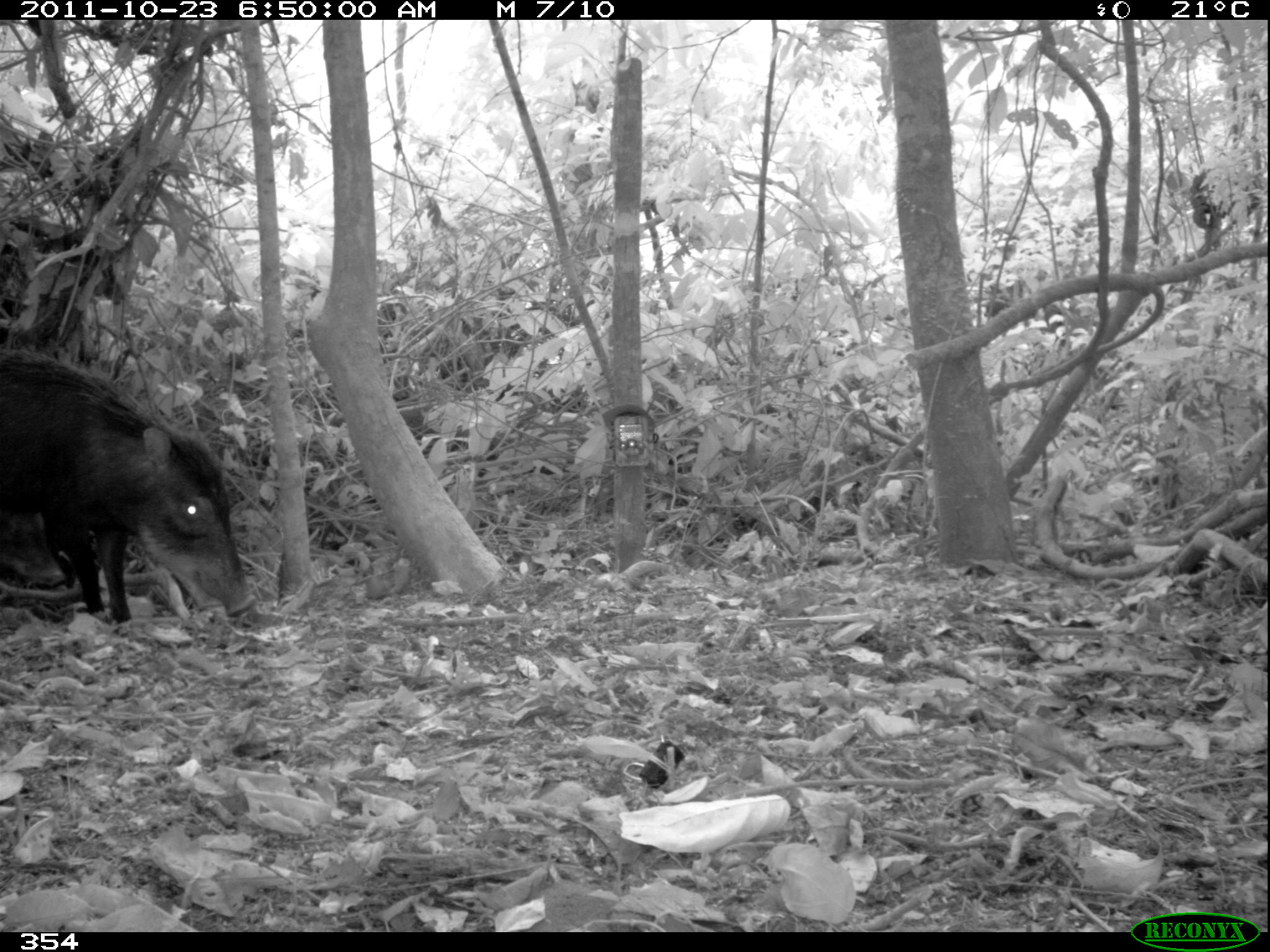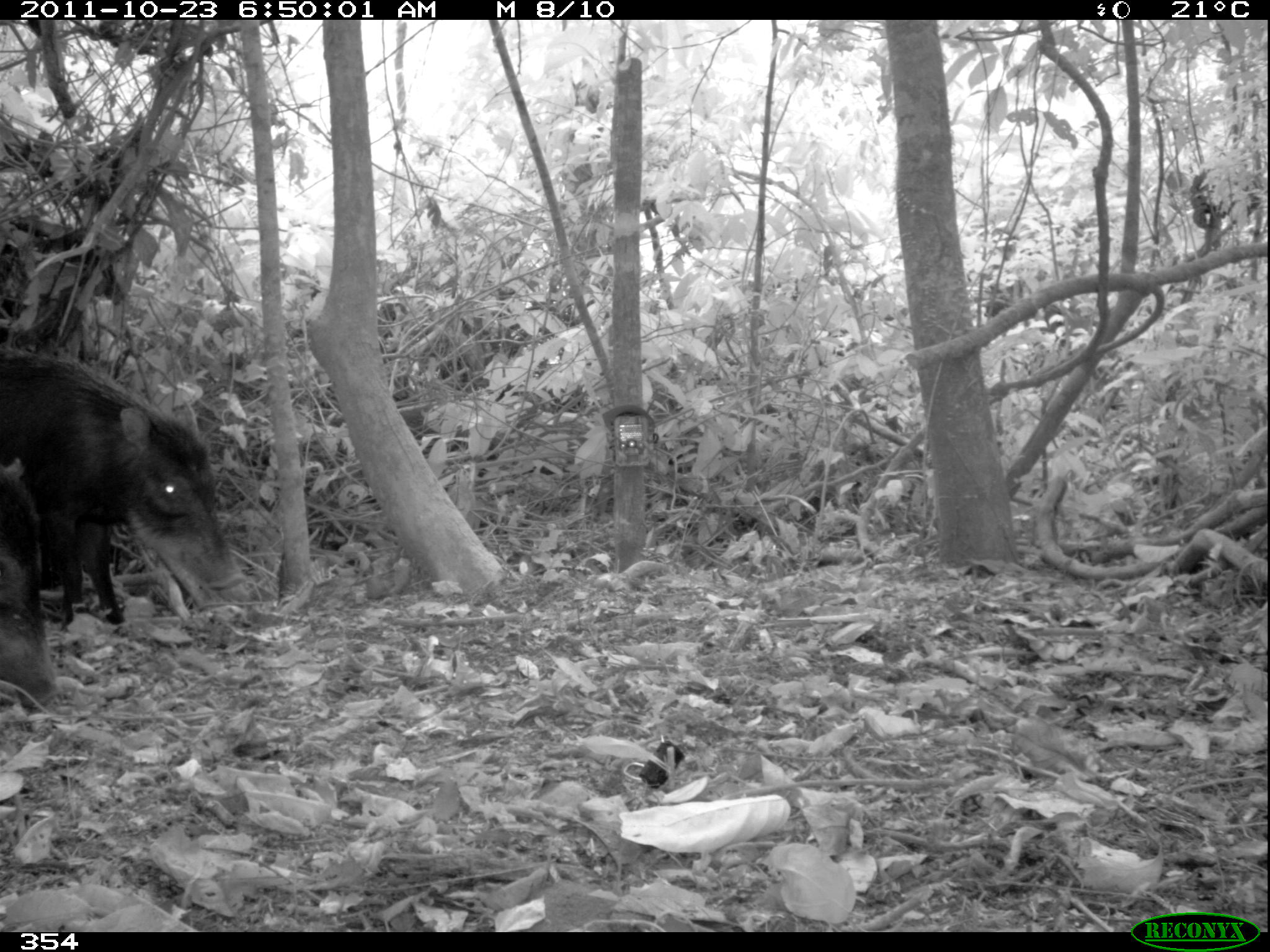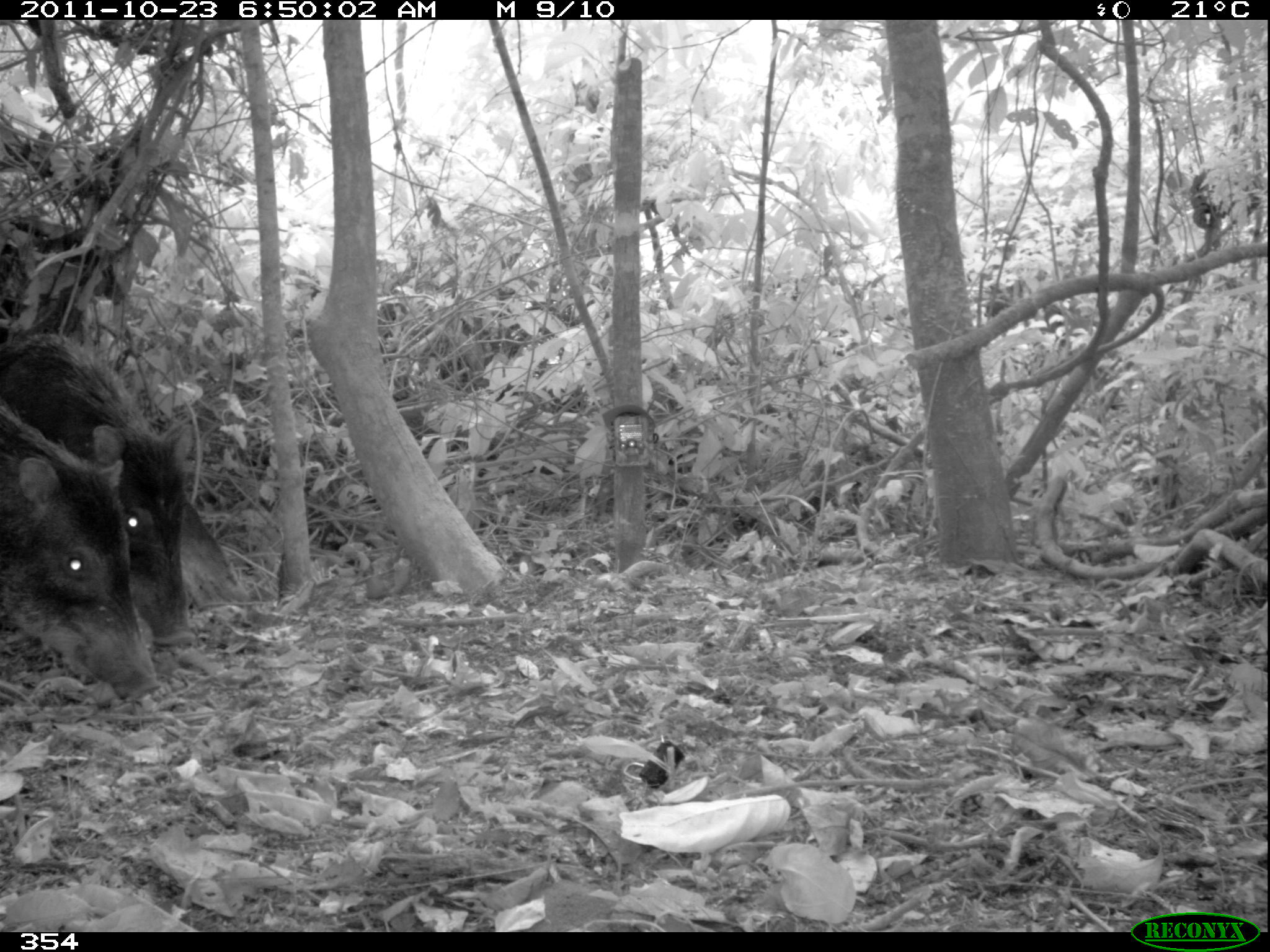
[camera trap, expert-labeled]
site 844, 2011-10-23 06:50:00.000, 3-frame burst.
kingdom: Animalia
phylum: Chordata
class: Mammalia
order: Artiodactyla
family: Tayassuidae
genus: Tayassu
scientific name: Tayassu pecari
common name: white-lipped peccary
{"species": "Tayassu pecari (white-lipped peccary)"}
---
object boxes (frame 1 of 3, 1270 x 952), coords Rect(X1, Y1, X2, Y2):
tayassu pecari: Rect(3, 351, 256, 625); Rect(2, 510, 66, 590)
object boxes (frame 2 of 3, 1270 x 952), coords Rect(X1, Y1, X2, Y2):
tayassu pecari: Rect(0, 333, 240, 597); Rect(3, 450, 57, 709)